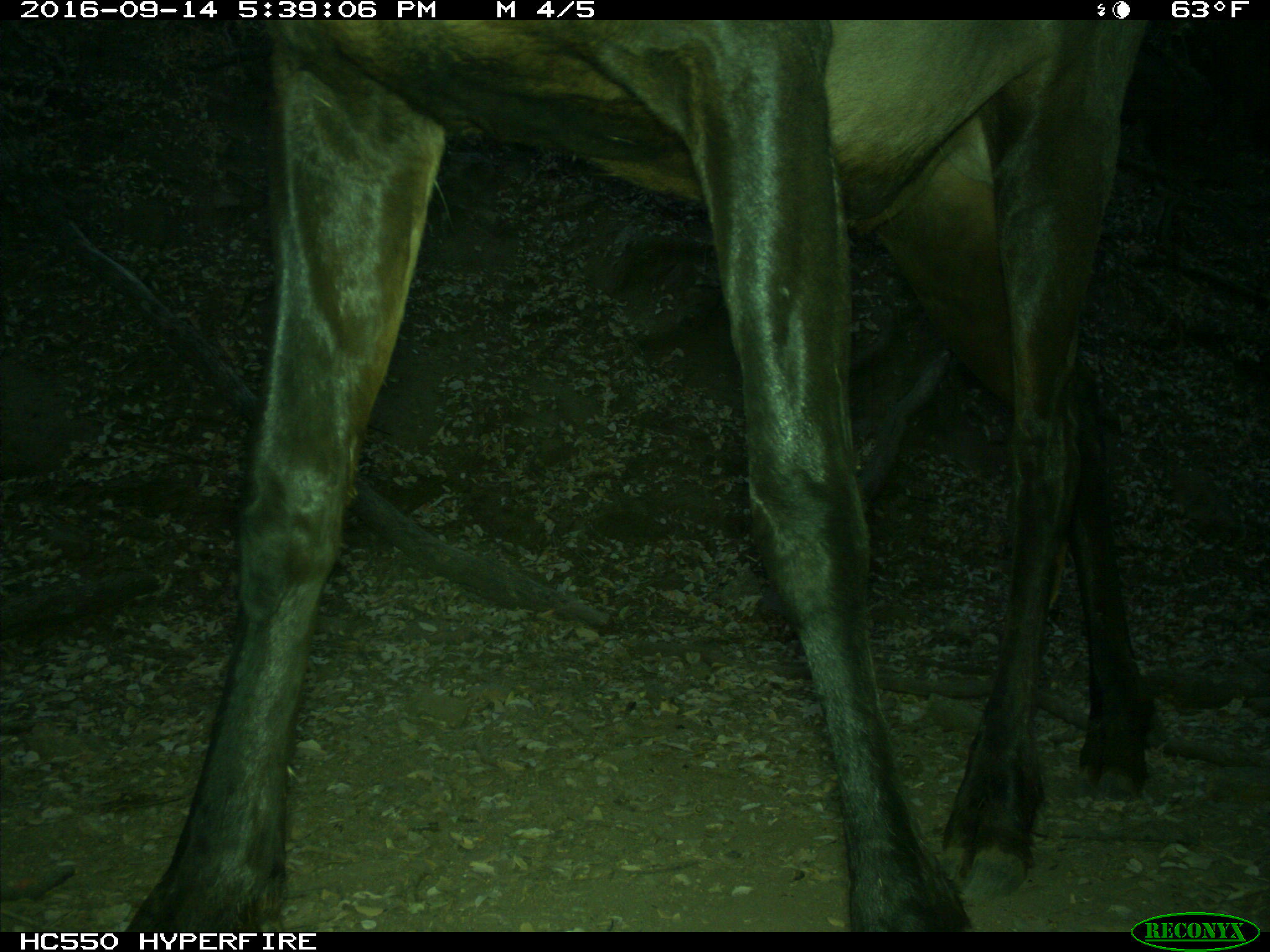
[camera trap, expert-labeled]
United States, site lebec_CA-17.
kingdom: Animalia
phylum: Chordata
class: Mammalia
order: Artiodactyla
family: Cervidae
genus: Cervus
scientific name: Cervus canadensis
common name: elk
Cervus canadensis (elk).